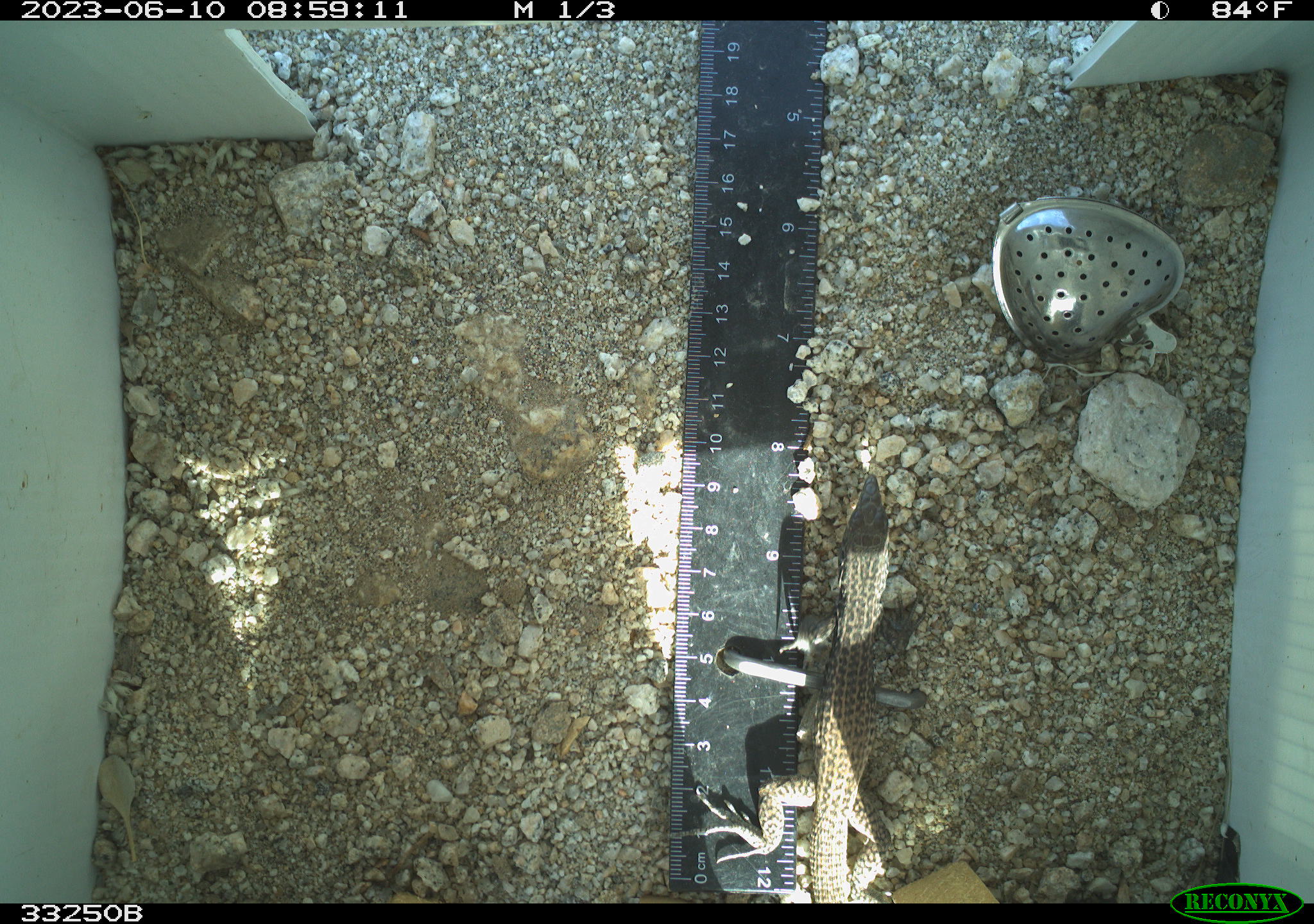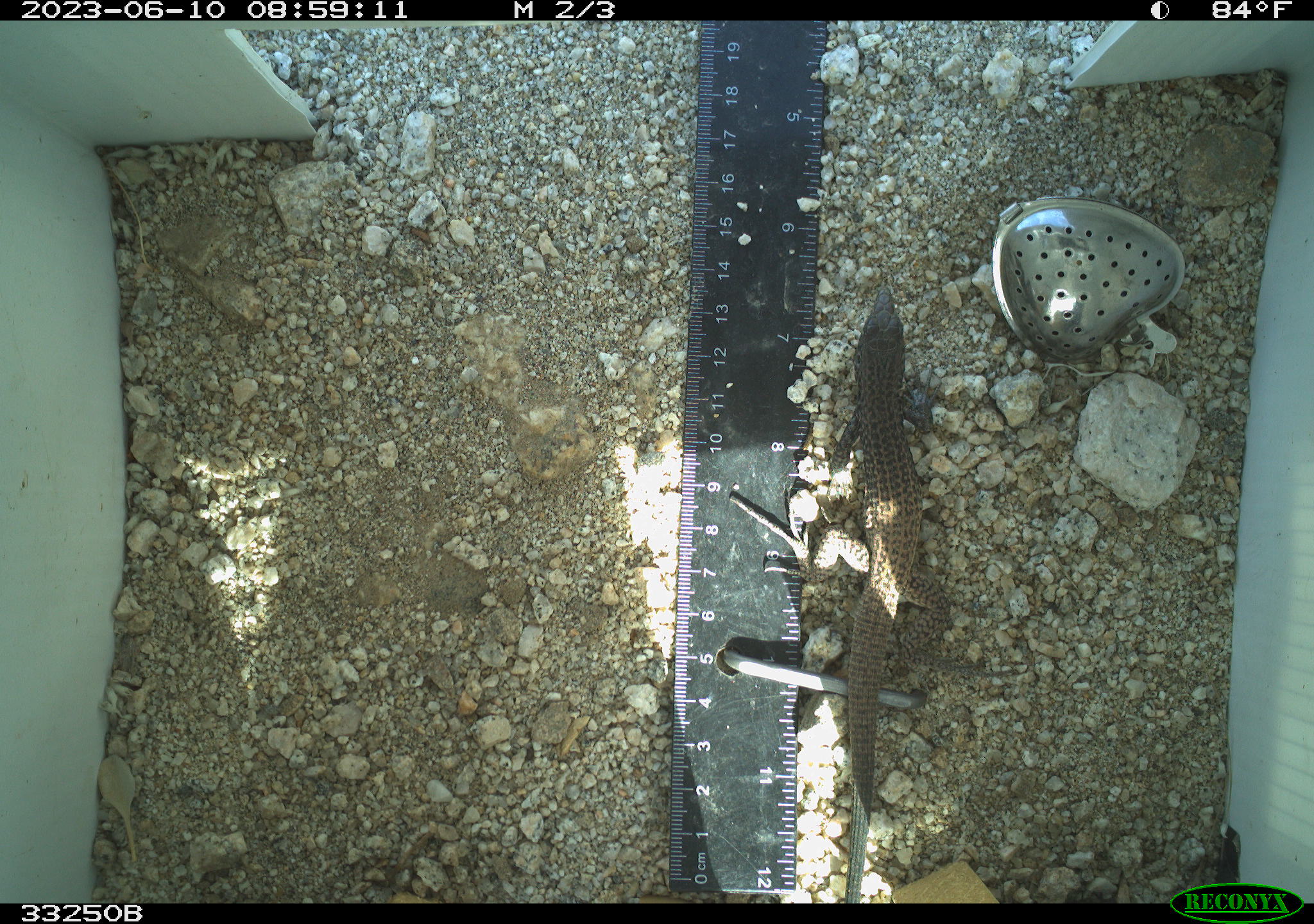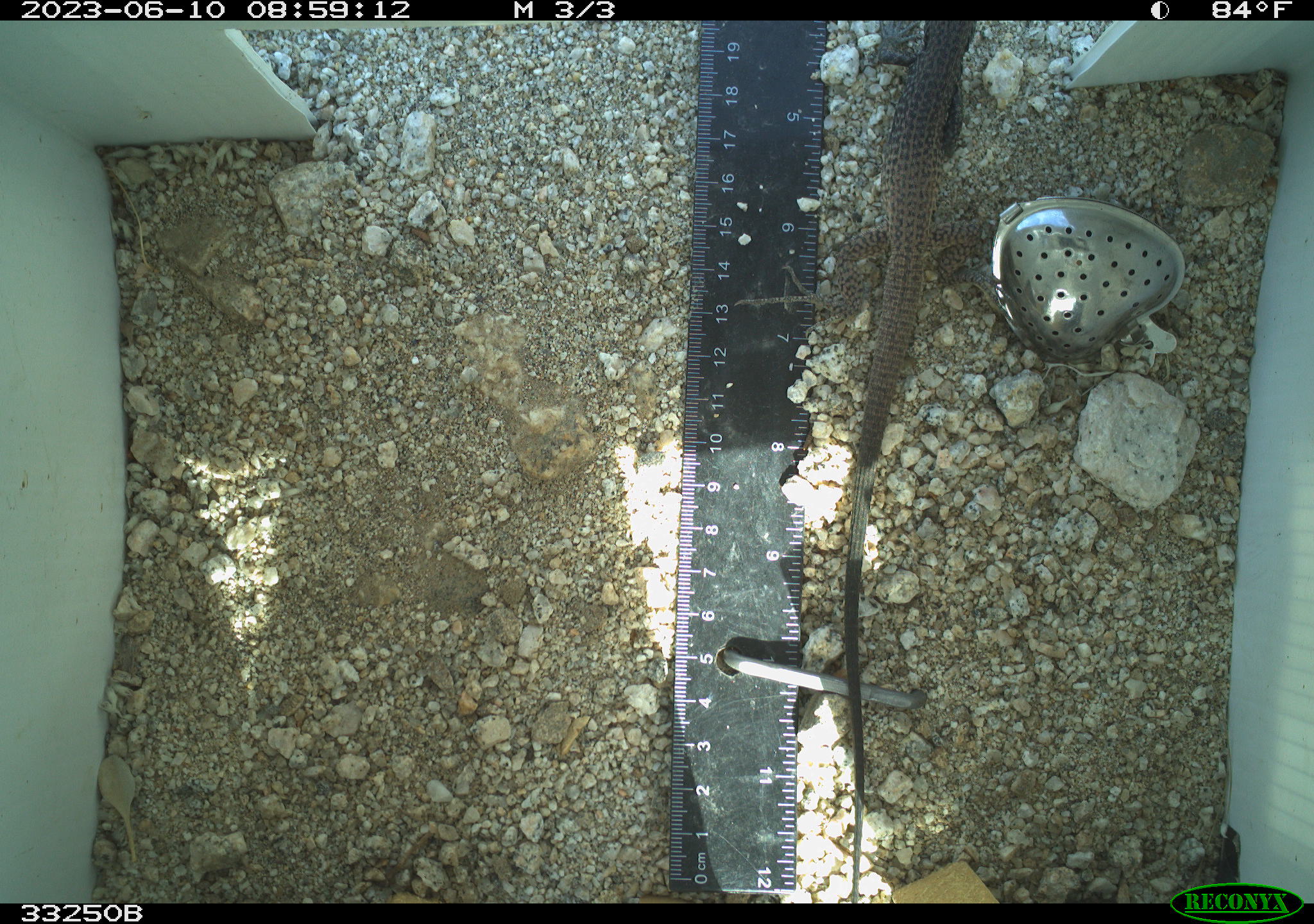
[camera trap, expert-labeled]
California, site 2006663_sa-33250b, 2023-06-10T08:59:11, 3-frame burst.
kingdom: Animalia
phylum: Chordata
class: Reptilia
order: Squamata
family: Teiidae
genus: Aspidoscelis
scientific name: Aspidoscelis tigris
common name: western whiptail